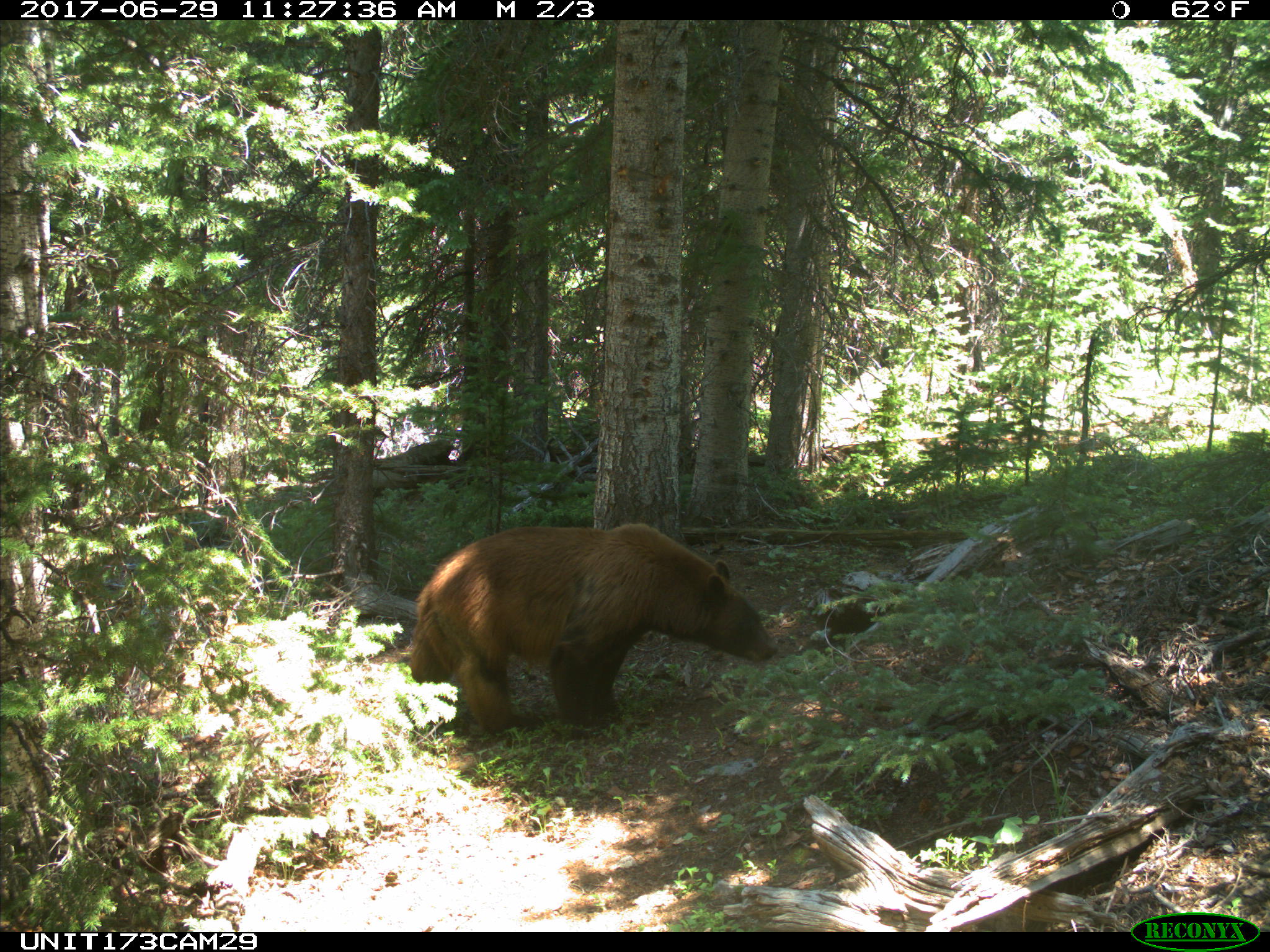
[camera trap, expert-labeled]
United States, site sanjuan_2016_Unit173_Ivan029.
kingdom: Animalia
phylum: Chordata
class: Mammalia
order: Carnivora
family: Ursidae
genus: Ursus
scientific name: Ursus americanus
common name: american black bear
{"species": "Ursus americanus (american black bear)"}